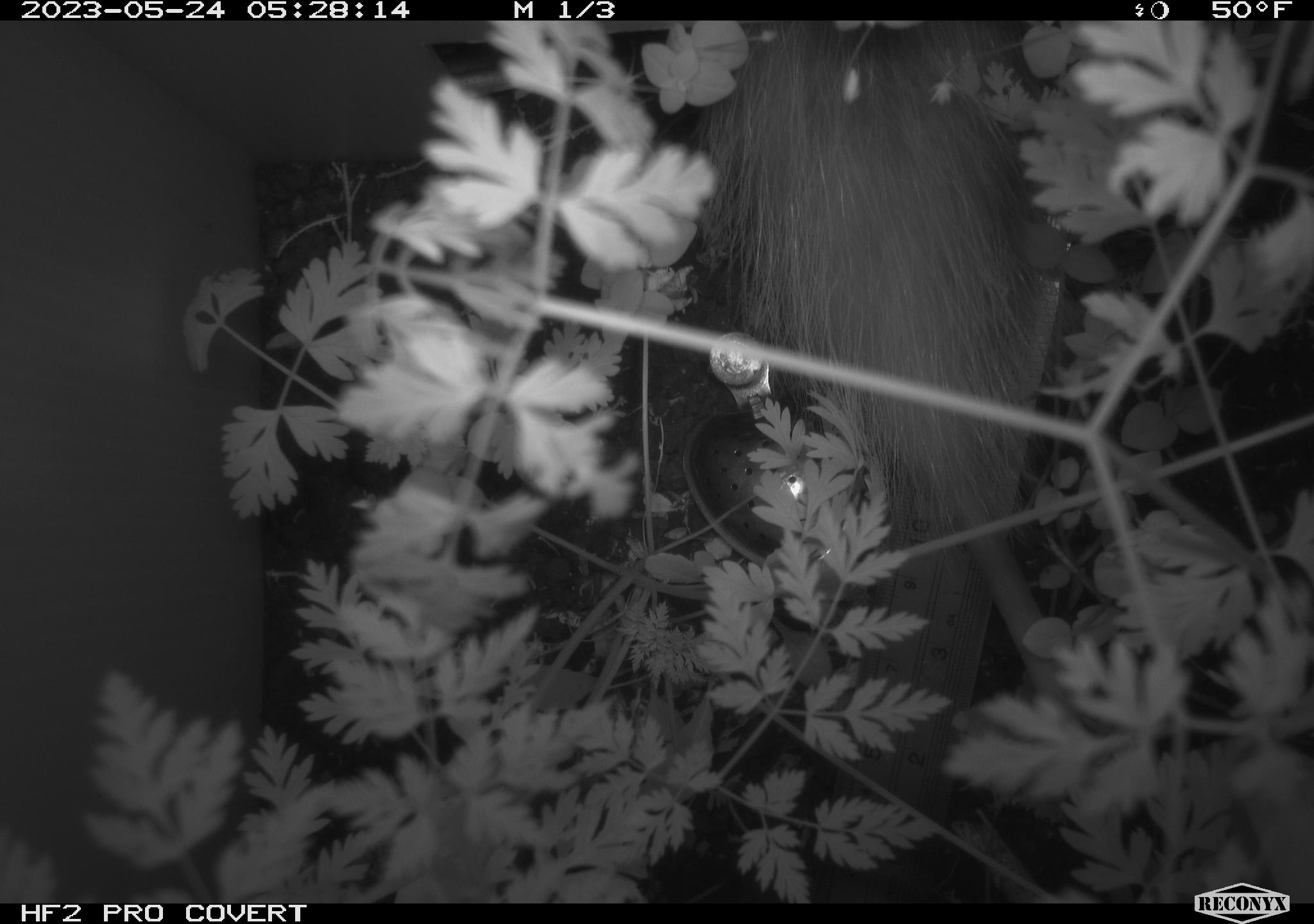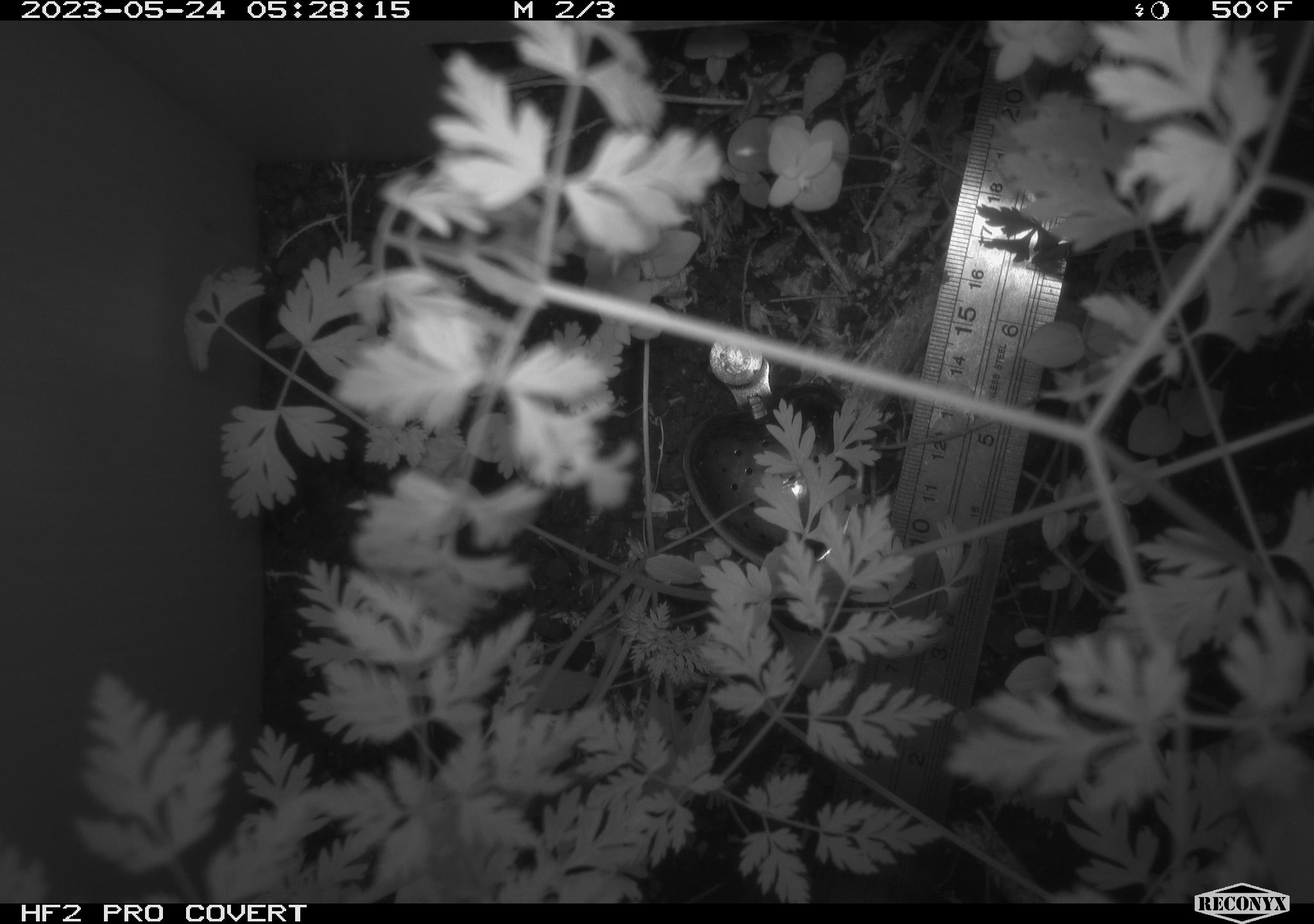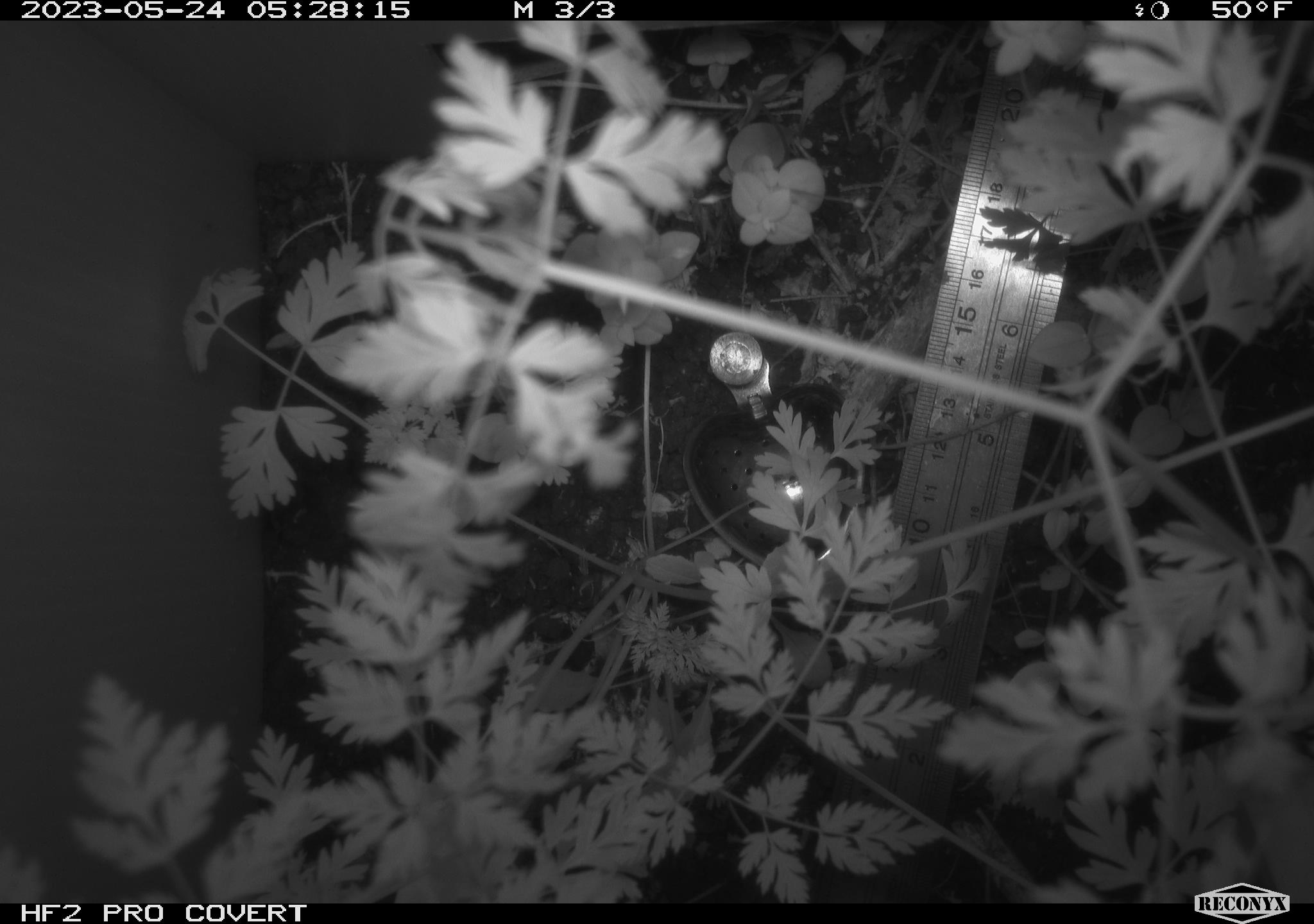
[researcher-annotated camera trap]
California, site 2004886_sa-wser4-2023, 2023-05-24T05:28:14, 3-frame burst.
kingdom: Animalia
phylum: Chordata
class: Mammalia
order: Rodentia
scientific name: Rodentia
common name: mouse species